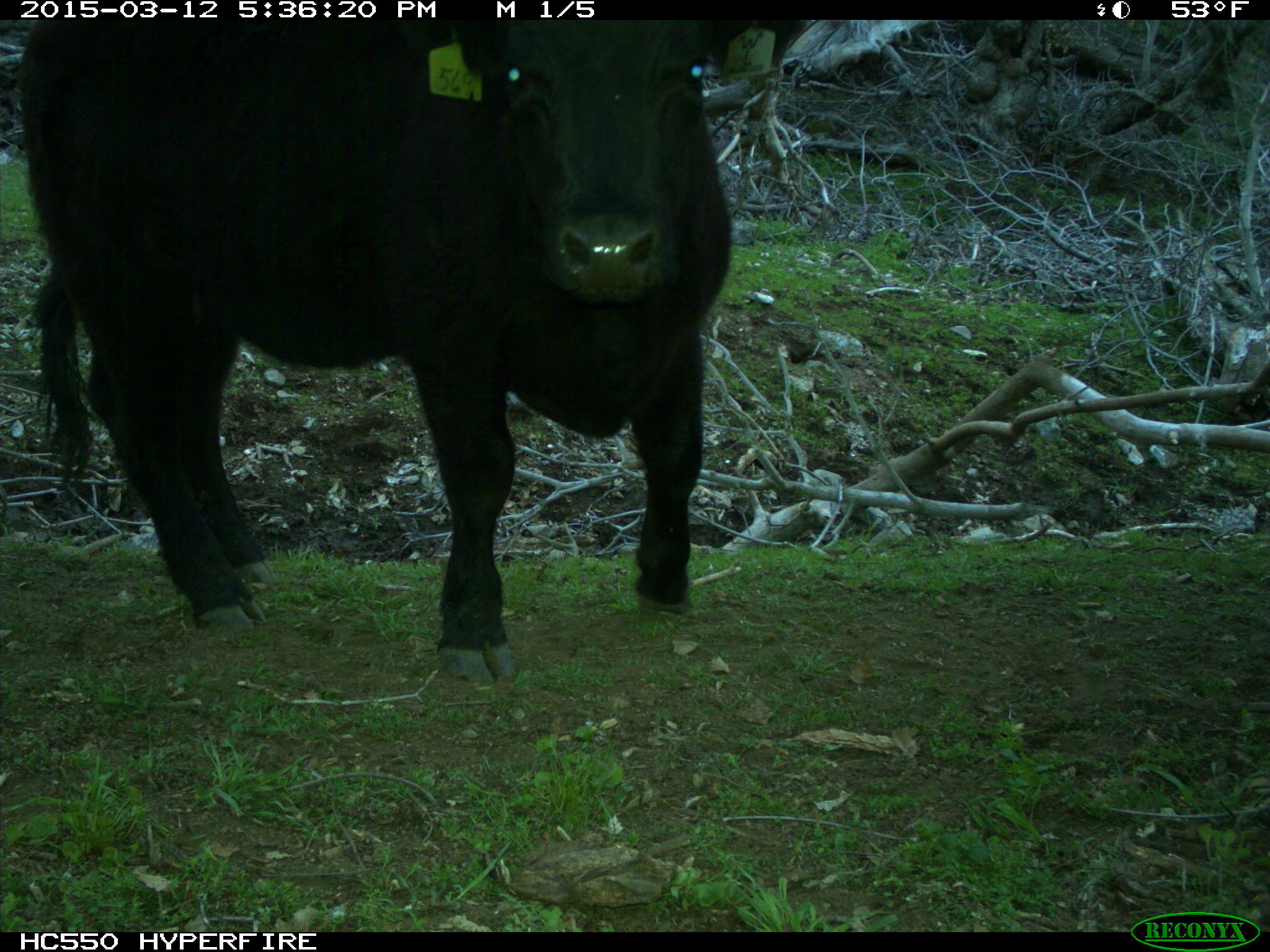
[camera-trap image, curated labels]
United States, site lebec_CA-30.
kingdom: Animalia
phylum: Chordata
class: Mammalia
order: Artiodactyla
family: Bovidae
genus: Bos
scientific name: Bos taurus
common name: domestic cow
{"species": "Bos taurus (domestic cow)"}